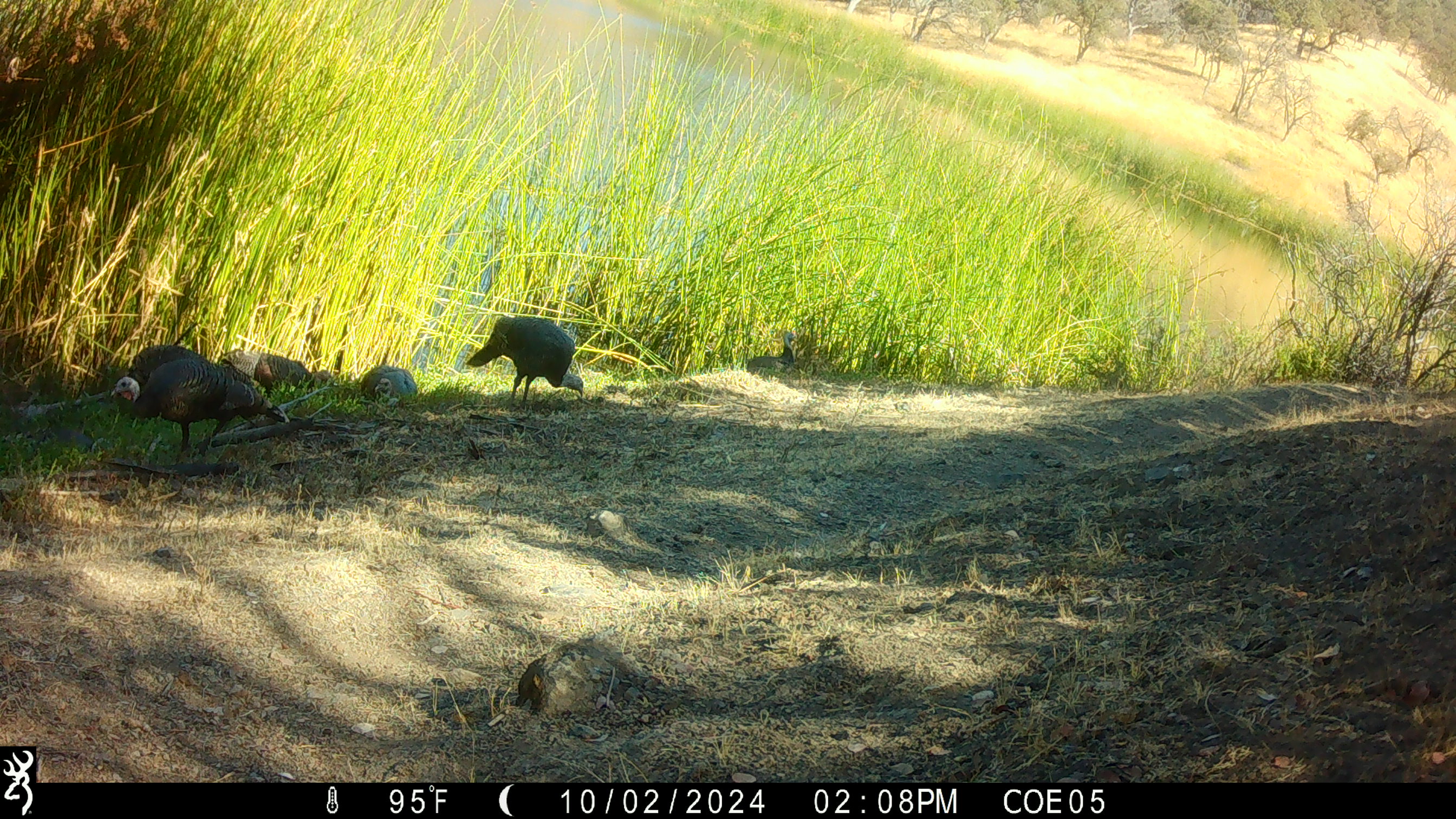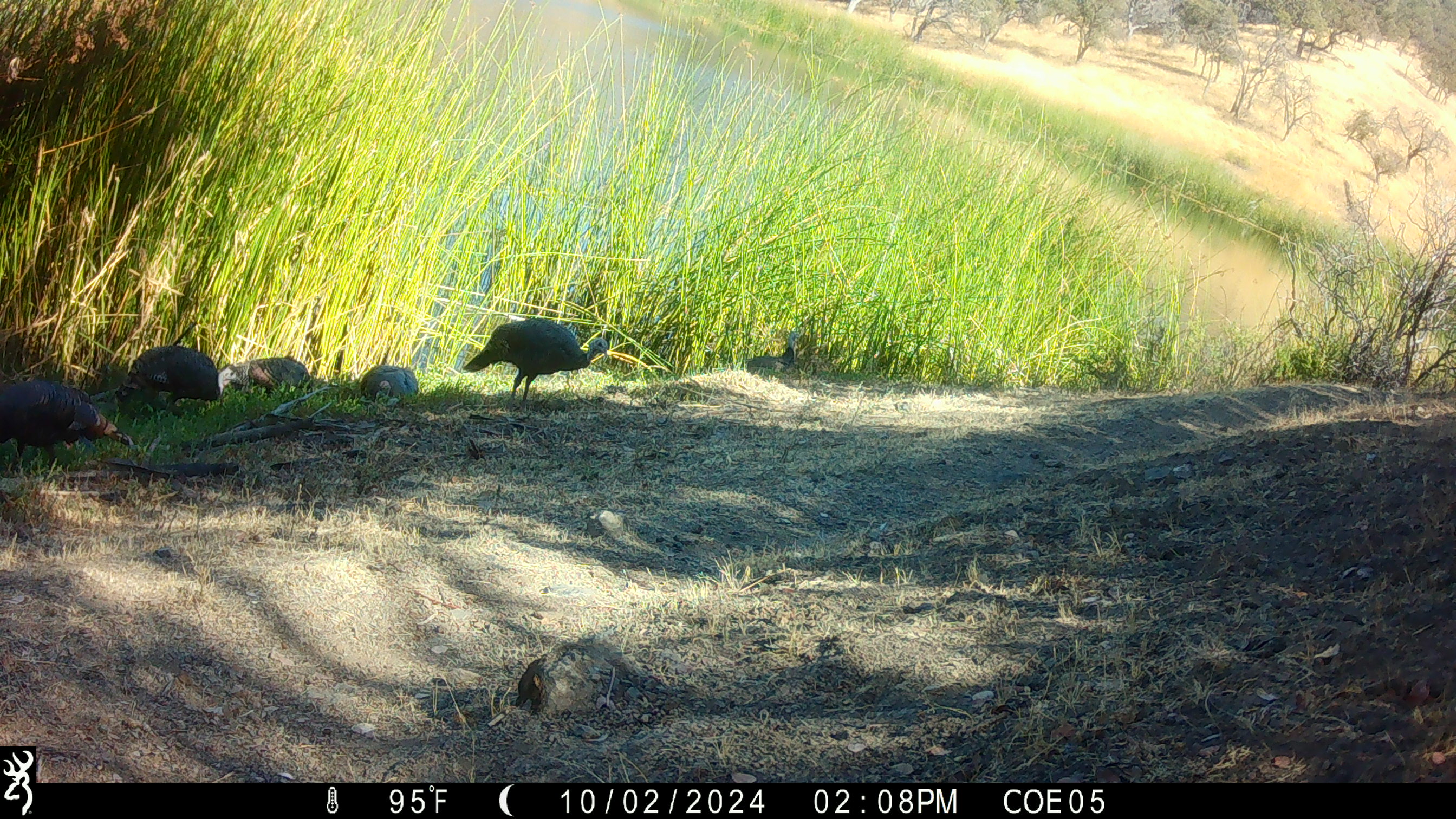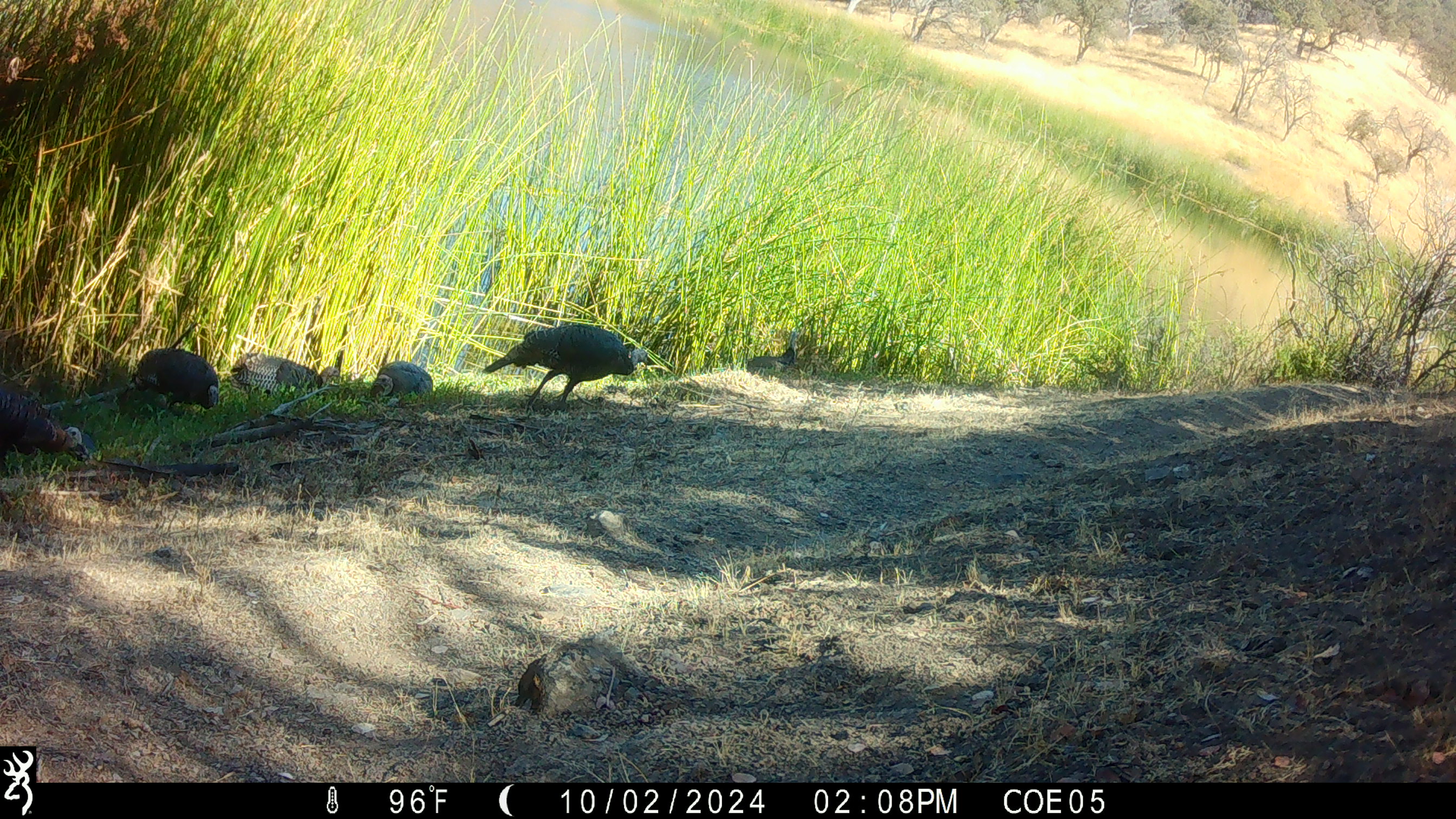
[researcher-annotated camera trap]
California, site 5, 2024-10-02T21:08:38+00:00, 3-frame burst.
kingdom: Animalia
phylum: Chordata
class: Aves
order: Galliformes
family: Phasianidae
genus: Meleagris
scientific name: Meleagris gallopavo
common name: turkey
Turkey (Meleagris gallopavo).